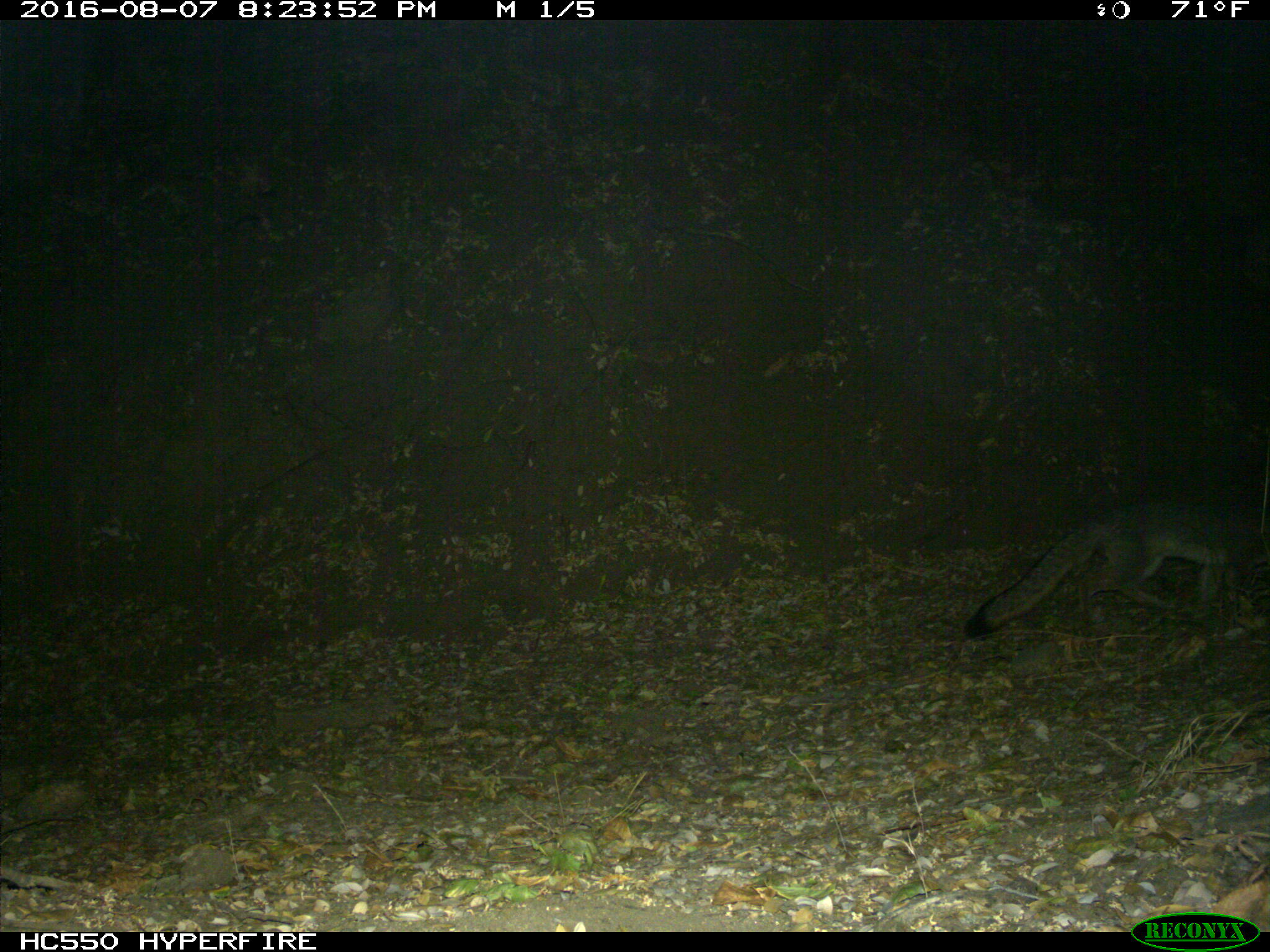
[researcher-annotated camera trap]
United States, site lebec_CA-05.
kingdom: Animalia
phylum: Chordata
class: Mammalia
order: Carnivora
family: Canidae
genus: Urocyon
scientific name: Urocyon cinereoargenteus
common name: gray fox